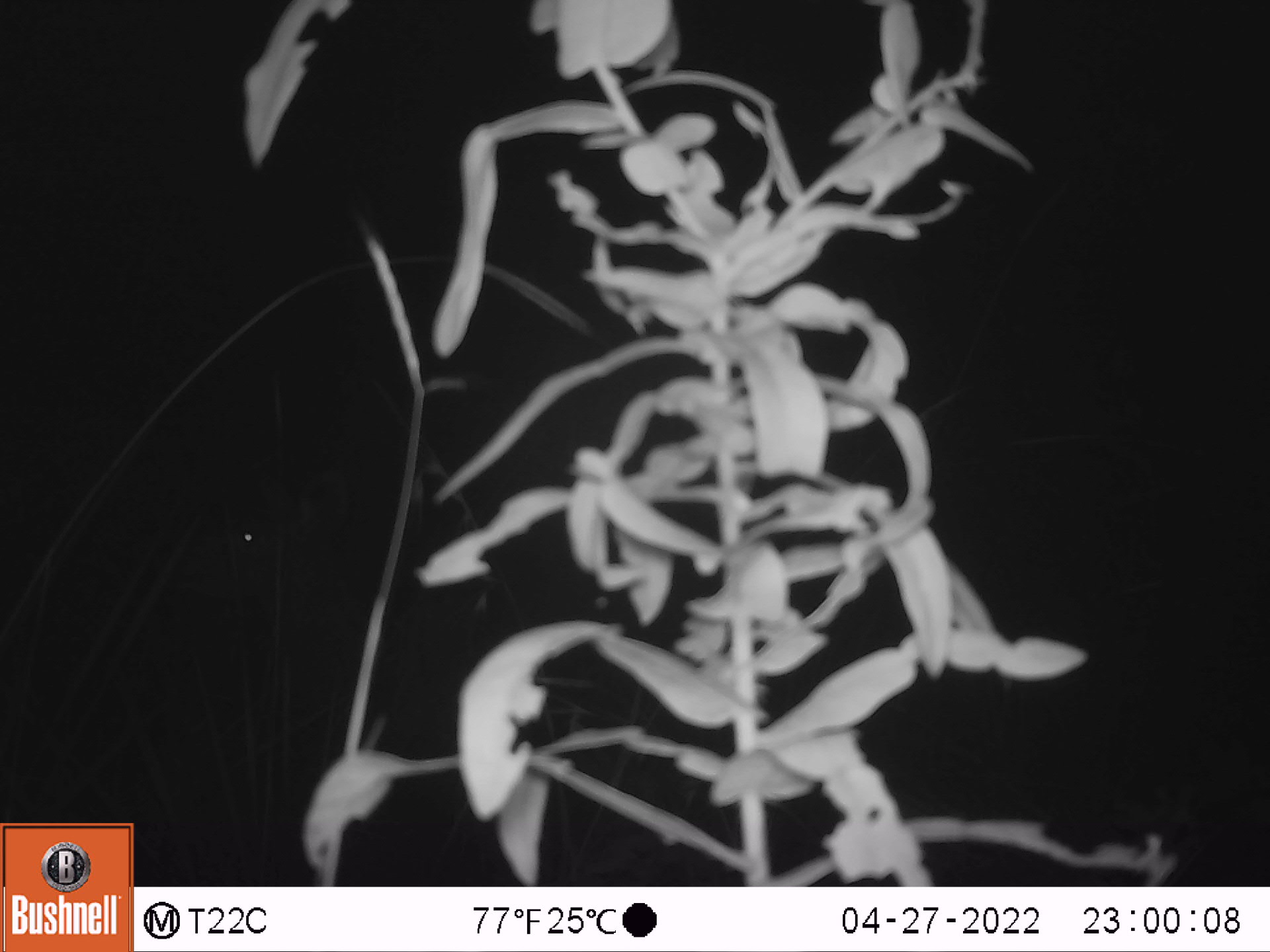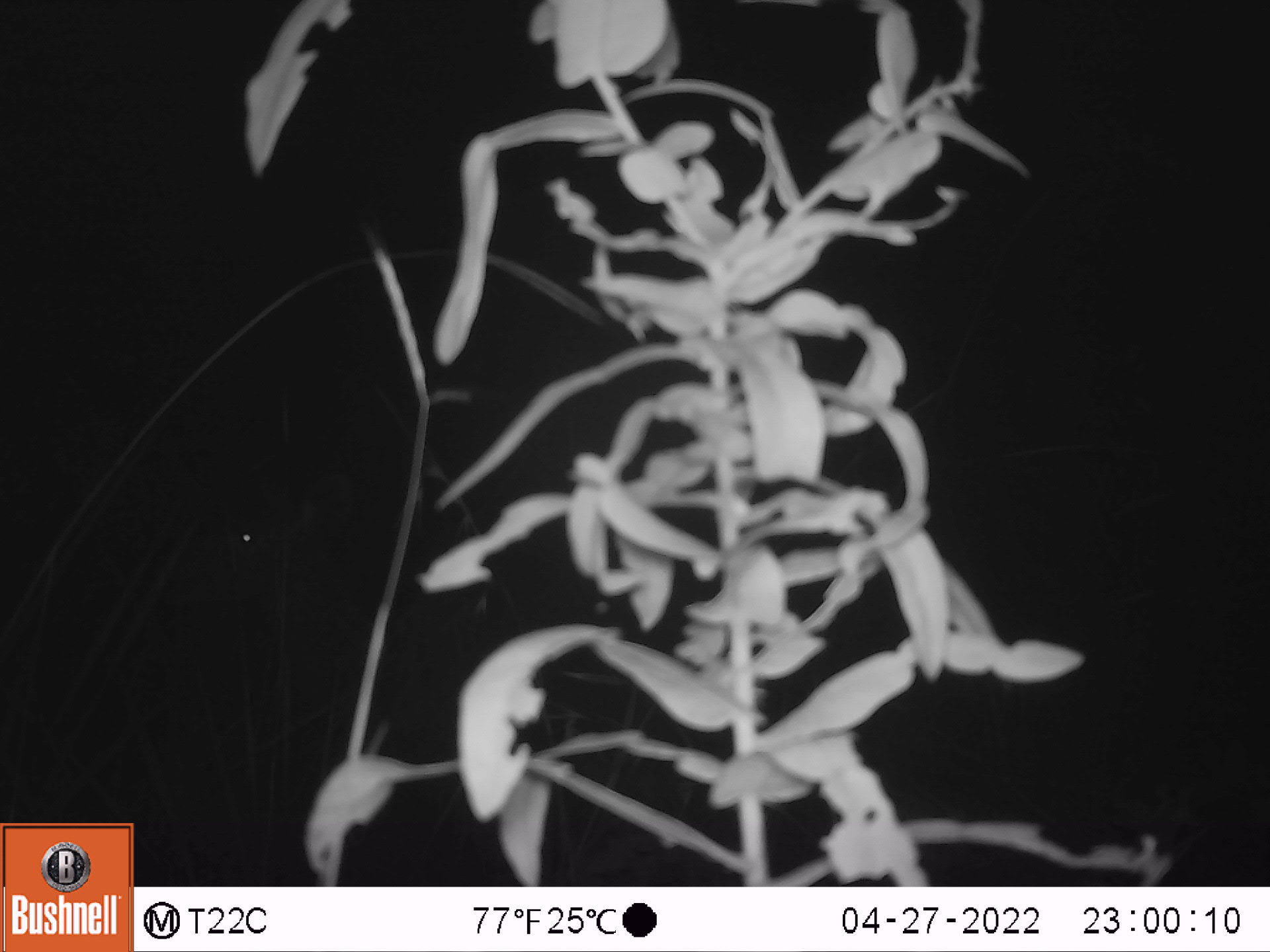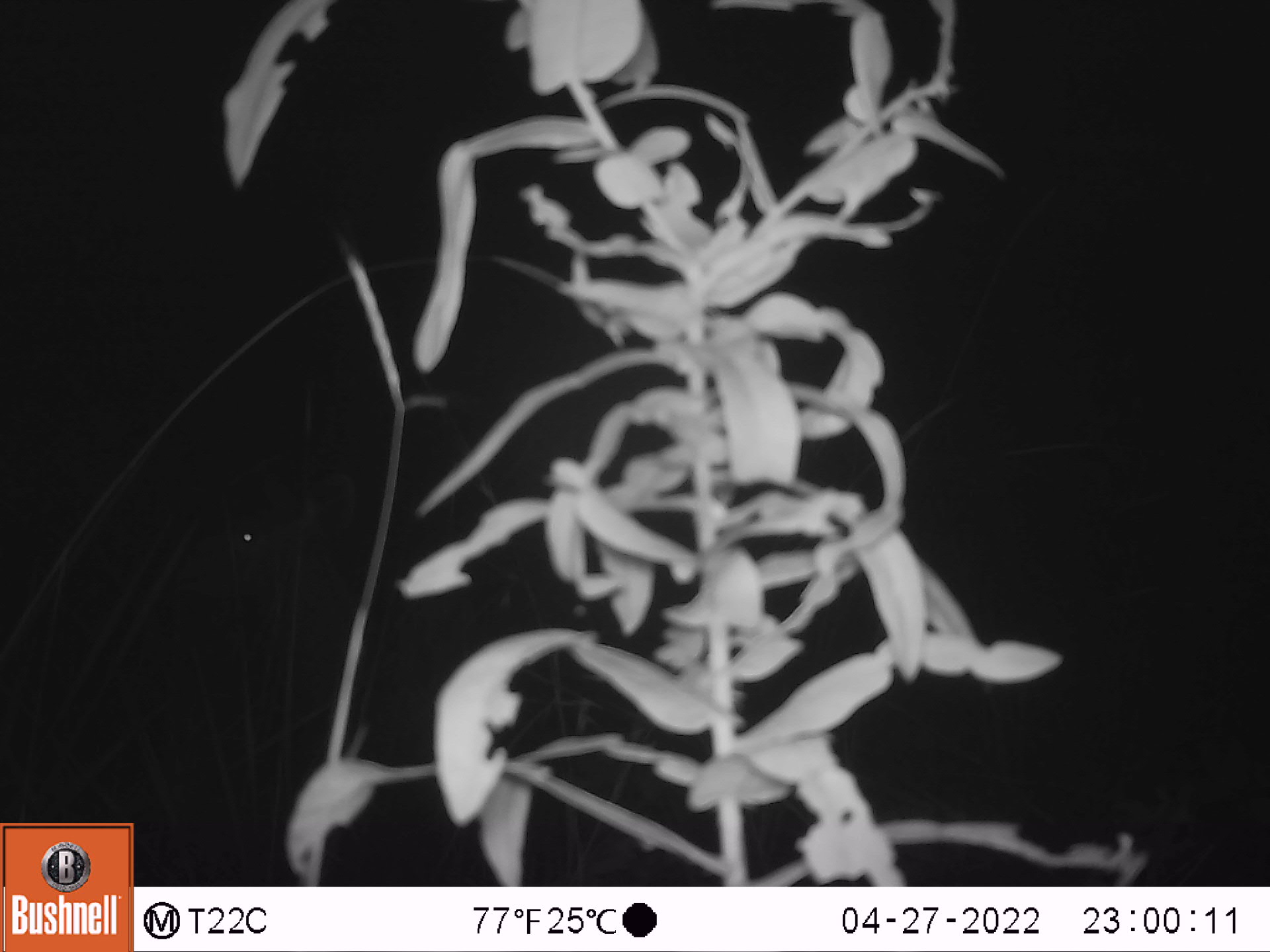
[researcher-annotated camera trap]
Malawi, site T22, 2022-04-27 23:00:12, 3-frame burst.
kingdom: Animalia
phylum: Chordata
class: Mammalia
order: Artiodactyla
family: Bovidae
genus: Tragelaphus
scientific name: Tragelaphus strepsiceros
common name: greater kudu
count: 1